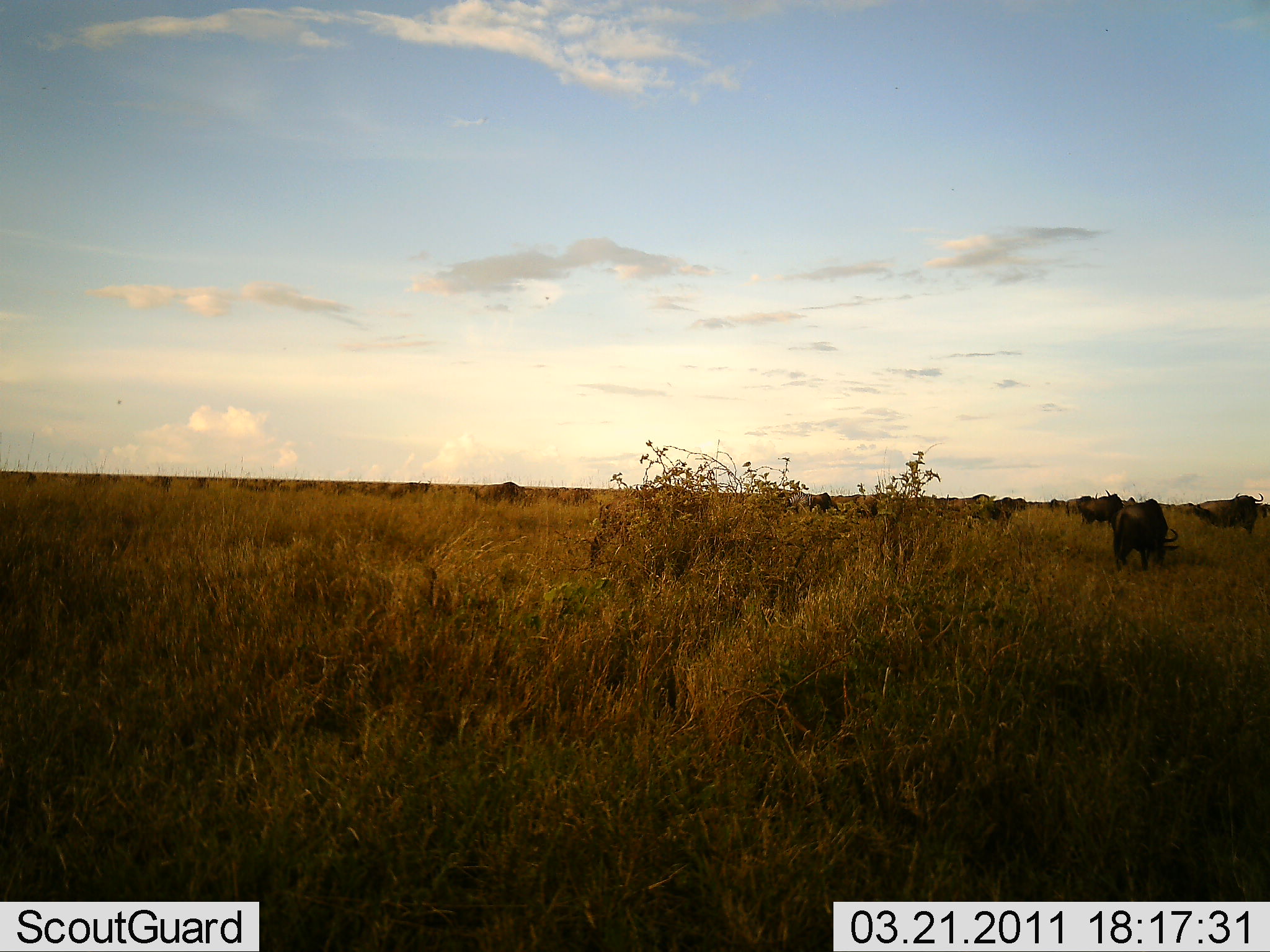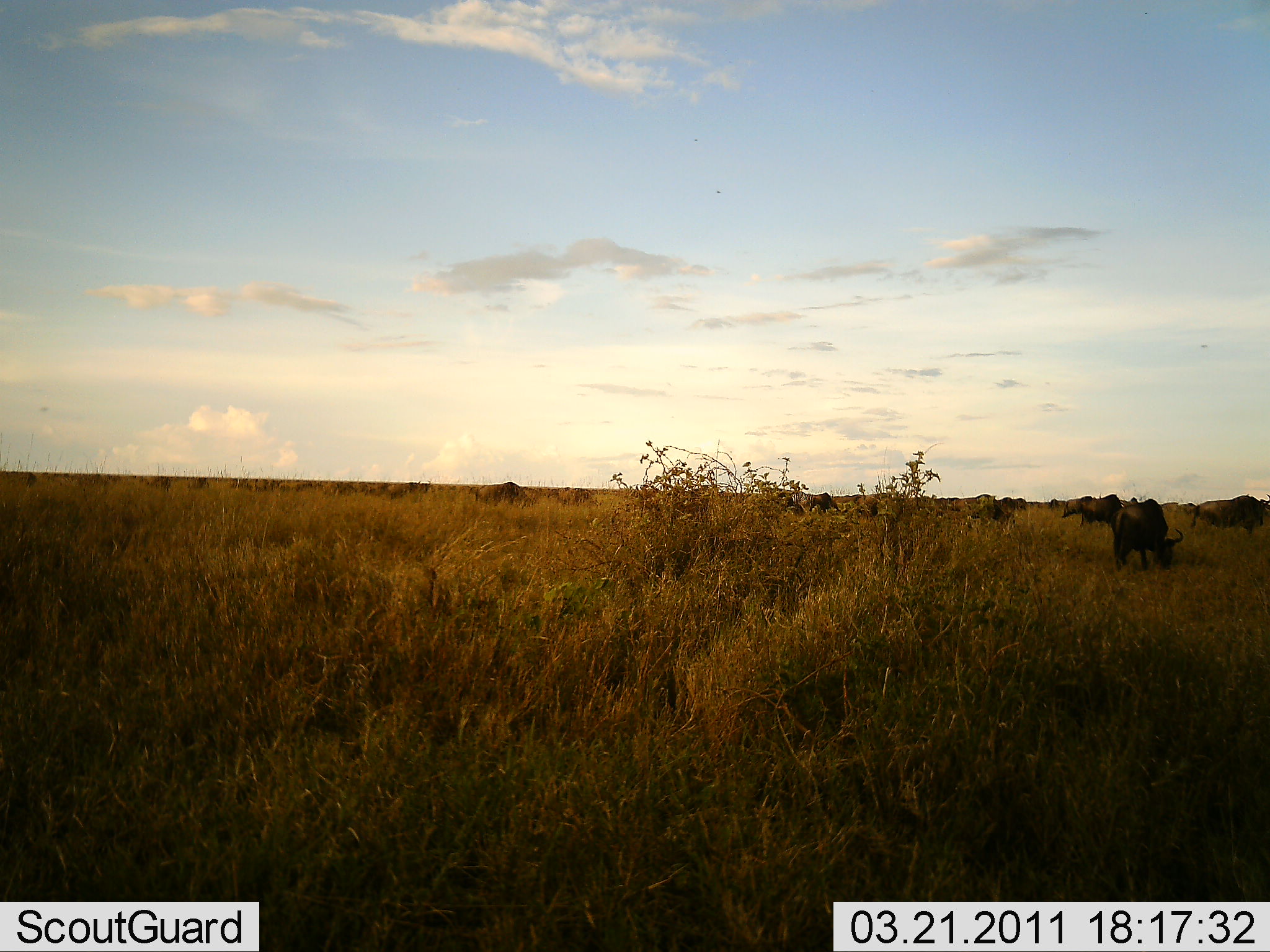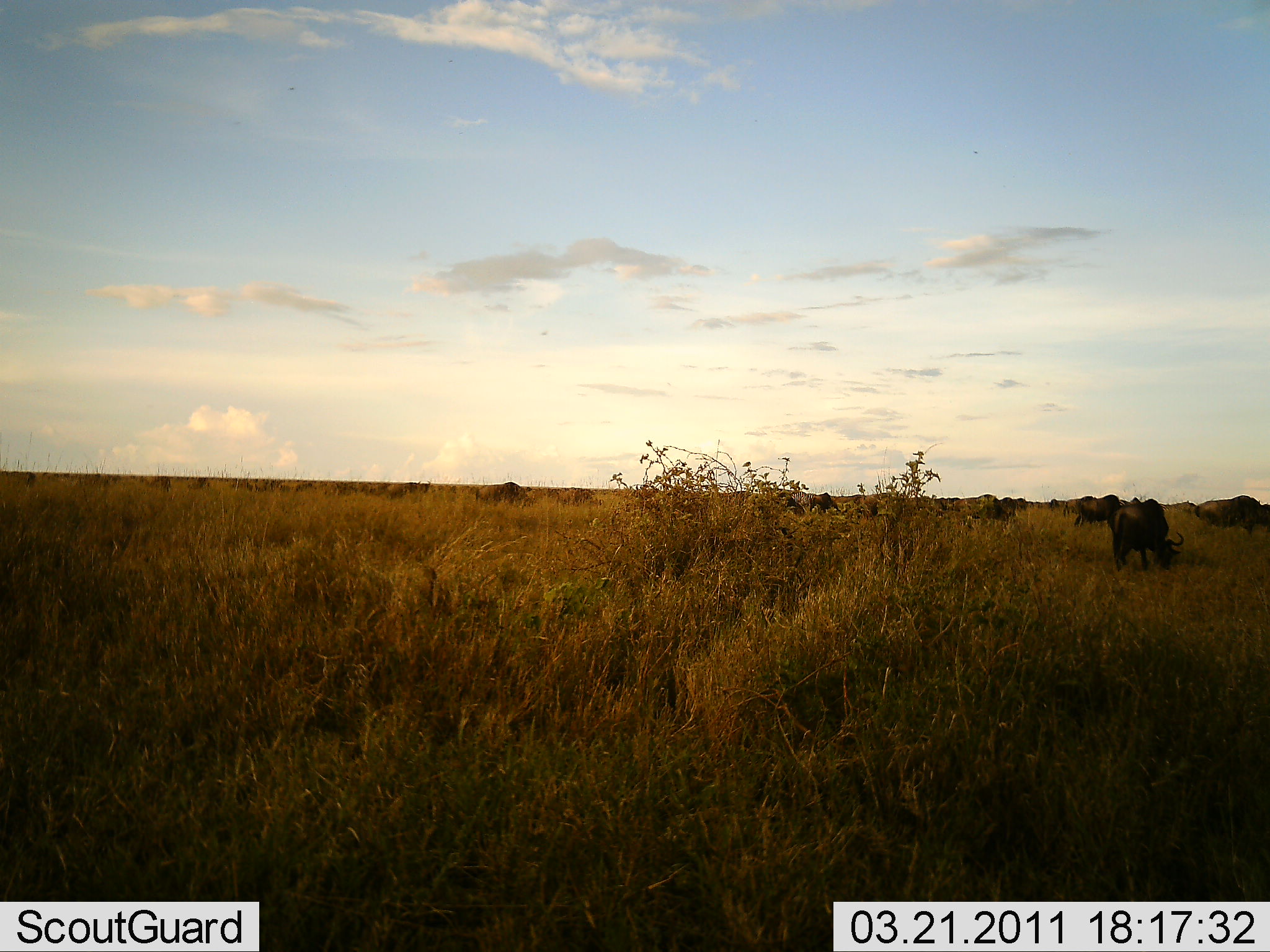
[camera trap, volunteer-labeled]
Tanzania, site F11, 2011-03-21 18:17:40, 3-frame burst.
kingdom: Animalia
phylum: Chordata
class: Mammalia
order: Artiodactyla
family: Bovidae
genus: Connochaetes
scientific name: Connochaetes taurinus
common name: blue wildebeest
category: wildebeest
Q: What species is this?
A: Wildebeest (blue wildebeest) (Connochaetes taurinus).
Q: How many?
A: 11-50.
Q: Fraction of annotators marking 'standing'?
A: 33%.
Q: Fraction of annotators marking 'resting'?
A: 0%.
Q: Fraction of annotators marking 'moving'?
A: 17%.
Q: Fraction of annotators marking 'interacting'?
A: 0%.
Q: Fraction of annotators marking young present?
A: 0%.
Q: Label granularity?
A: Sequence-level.